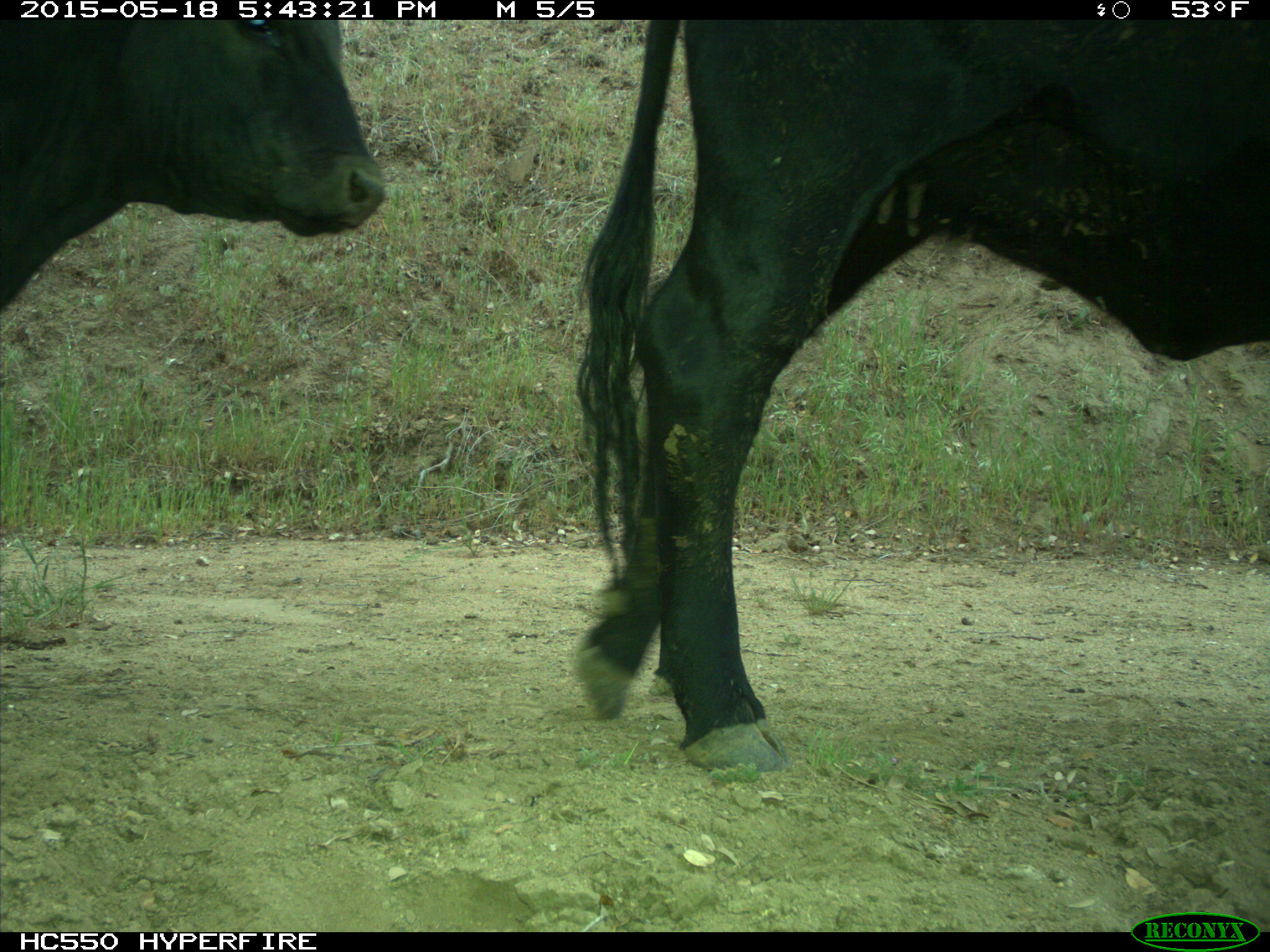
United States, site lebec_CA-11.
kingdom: Animalia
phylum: Chordata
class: Mammalia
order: Artiodactyla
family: Bovidae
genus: Bos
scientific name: Bos taurus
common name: domestic cow